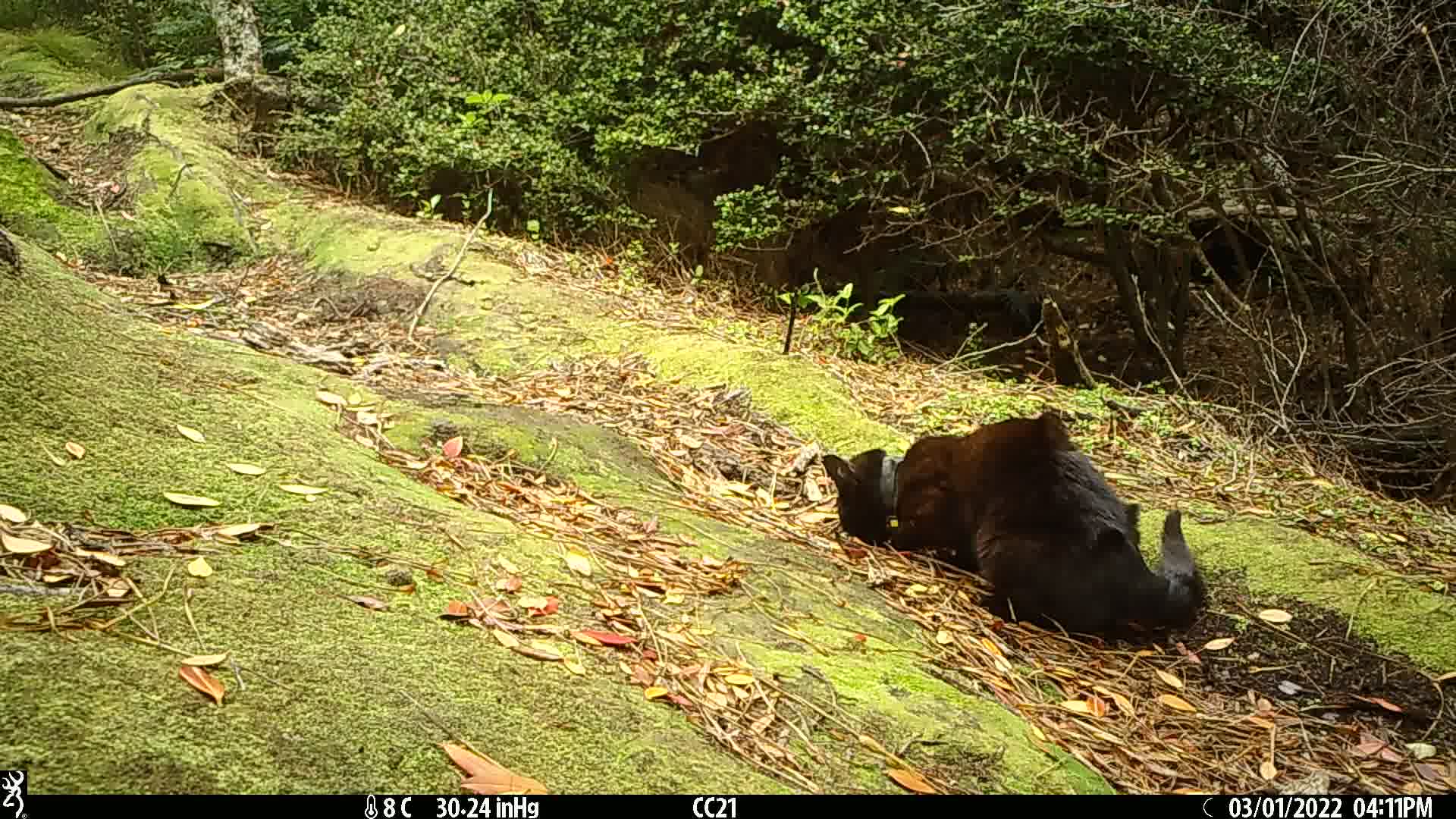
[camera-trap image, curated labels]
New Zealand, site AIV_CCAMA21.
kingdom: Animalia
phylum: Chordata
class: Mammalia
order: Carnivora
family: Felidae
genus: Felis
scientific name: Felis catus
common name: domestic cat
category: cat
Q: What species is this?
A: Cat (domestic cat) (Felis catus).